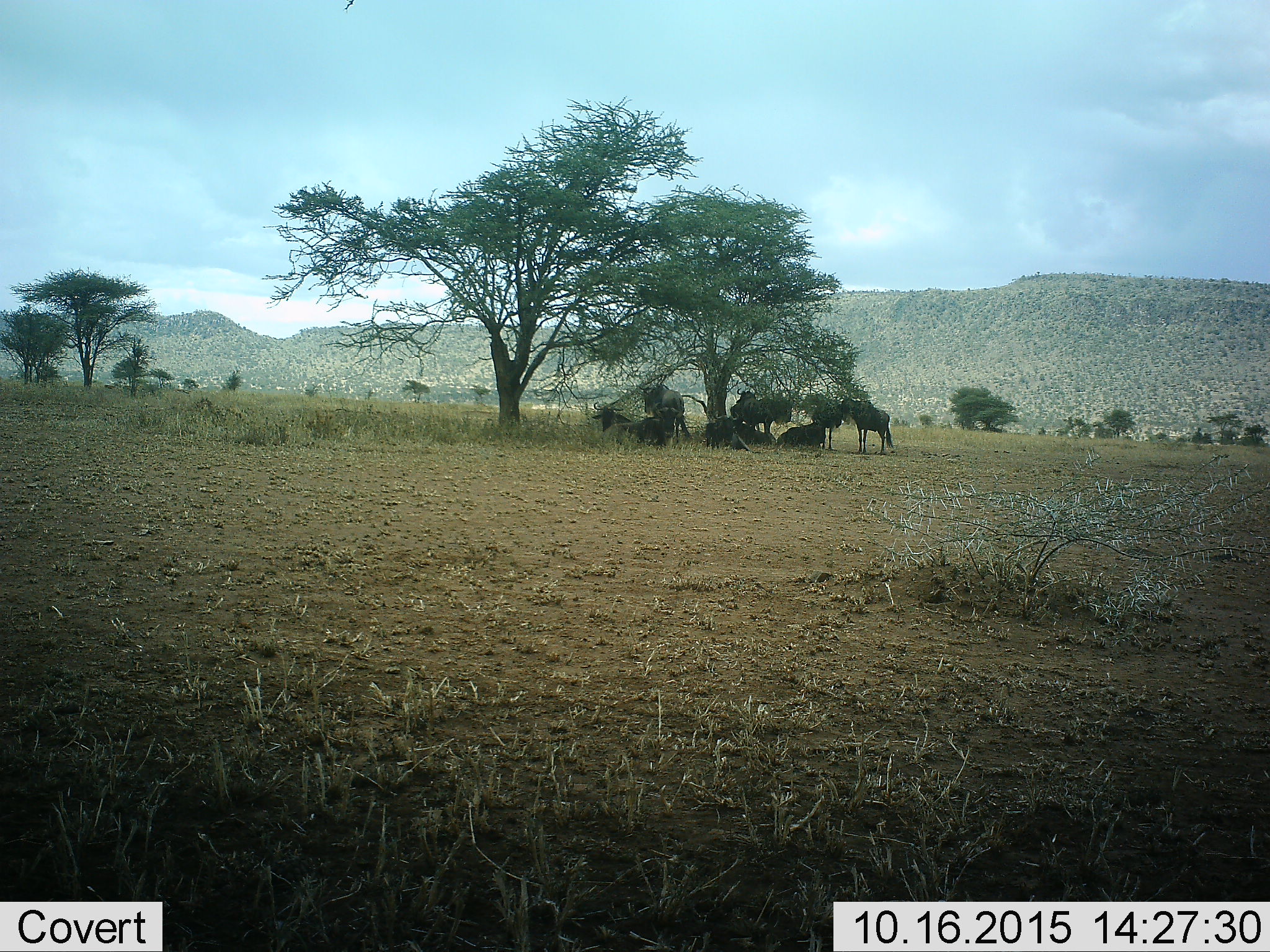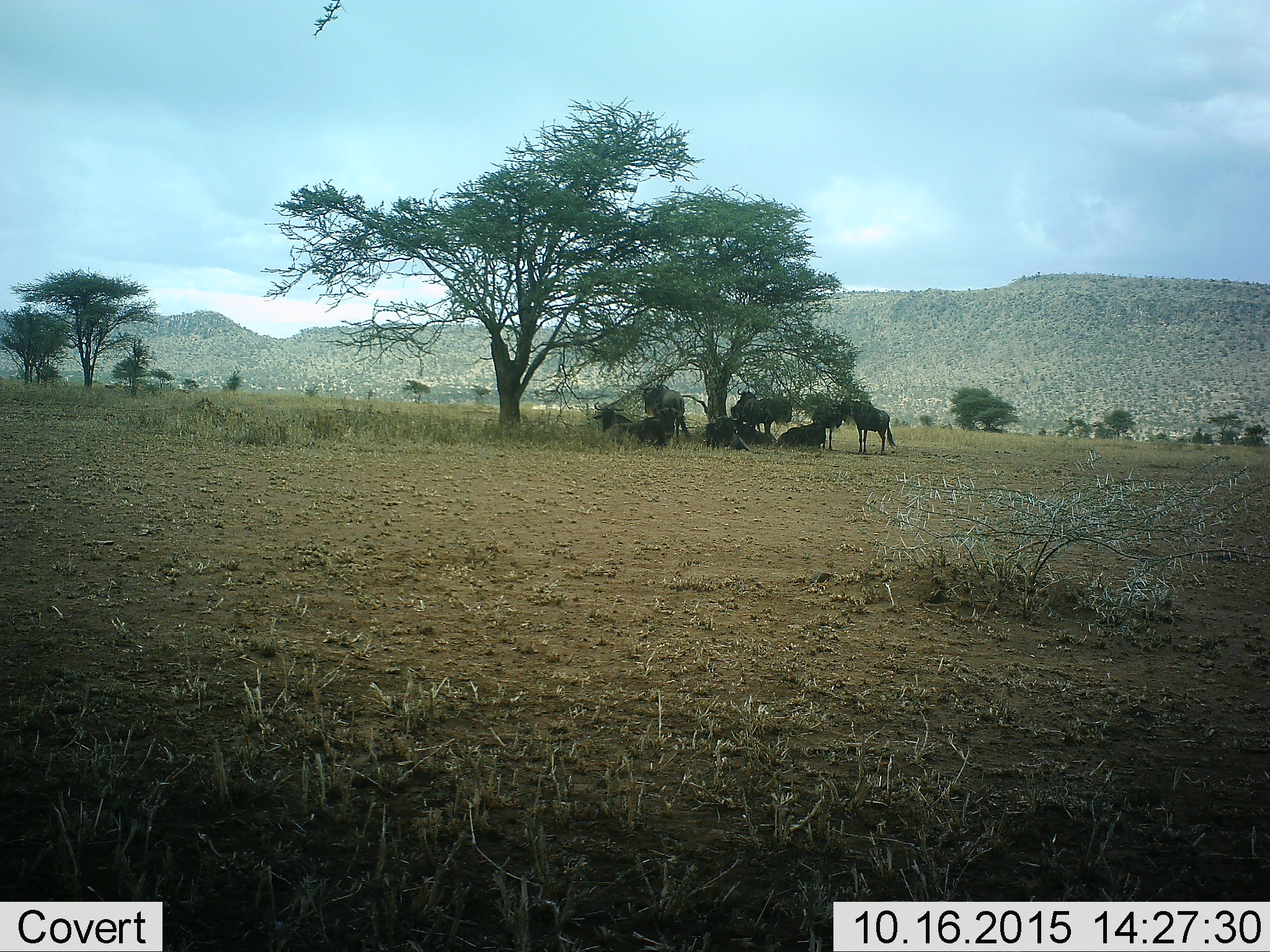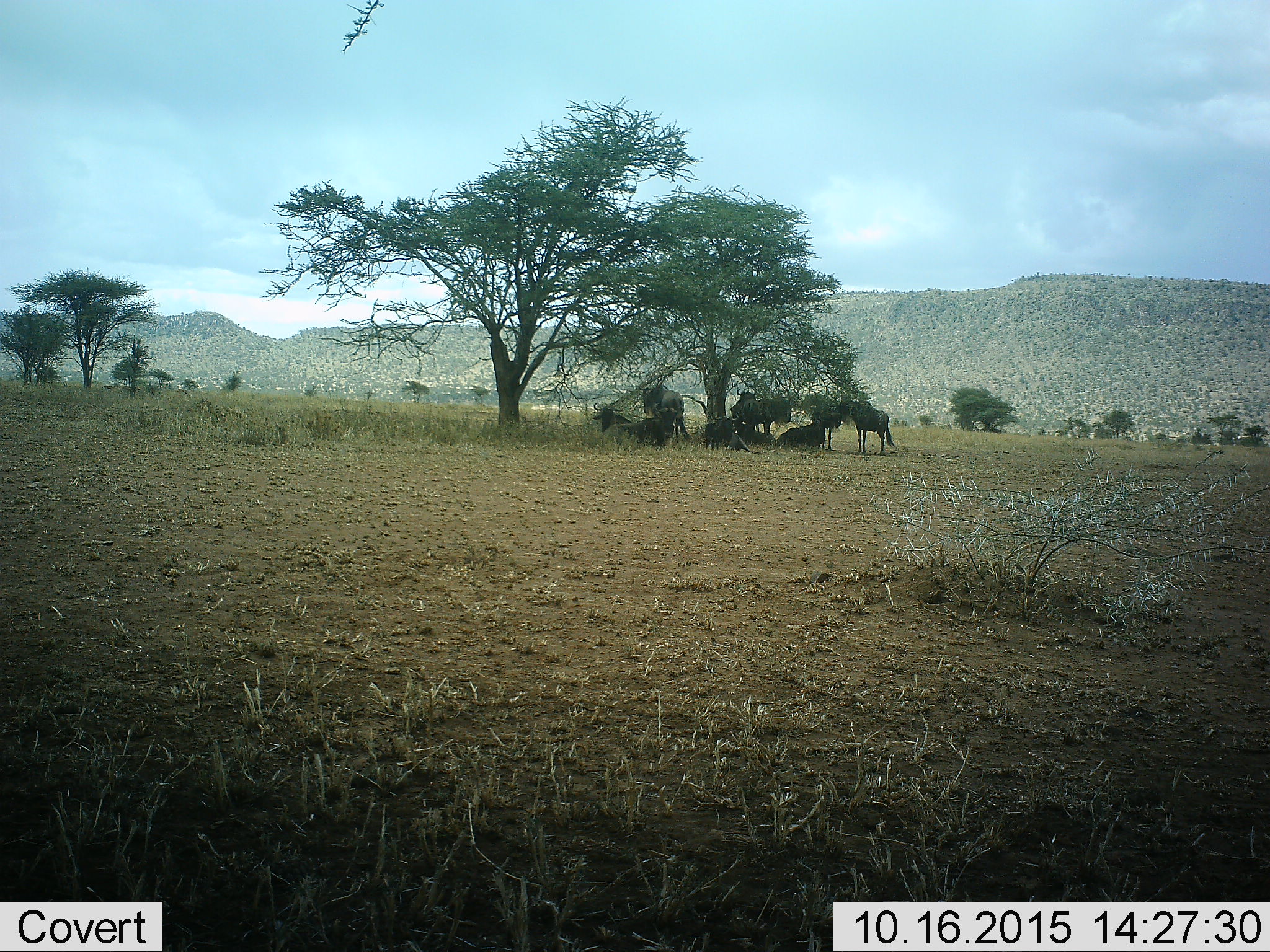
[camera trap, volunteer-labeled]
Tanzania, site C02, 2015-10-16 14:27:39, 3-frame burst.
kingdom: Animalia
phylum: Chordata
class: Mammalia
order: Artiodactyla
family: Bovidae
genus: Connochaetes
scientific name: Connochaetes taurinus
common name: blue wildebeest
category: wildebeest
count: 9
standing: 62%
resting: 94%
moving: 6%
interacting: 6%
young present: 0%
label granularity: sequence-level